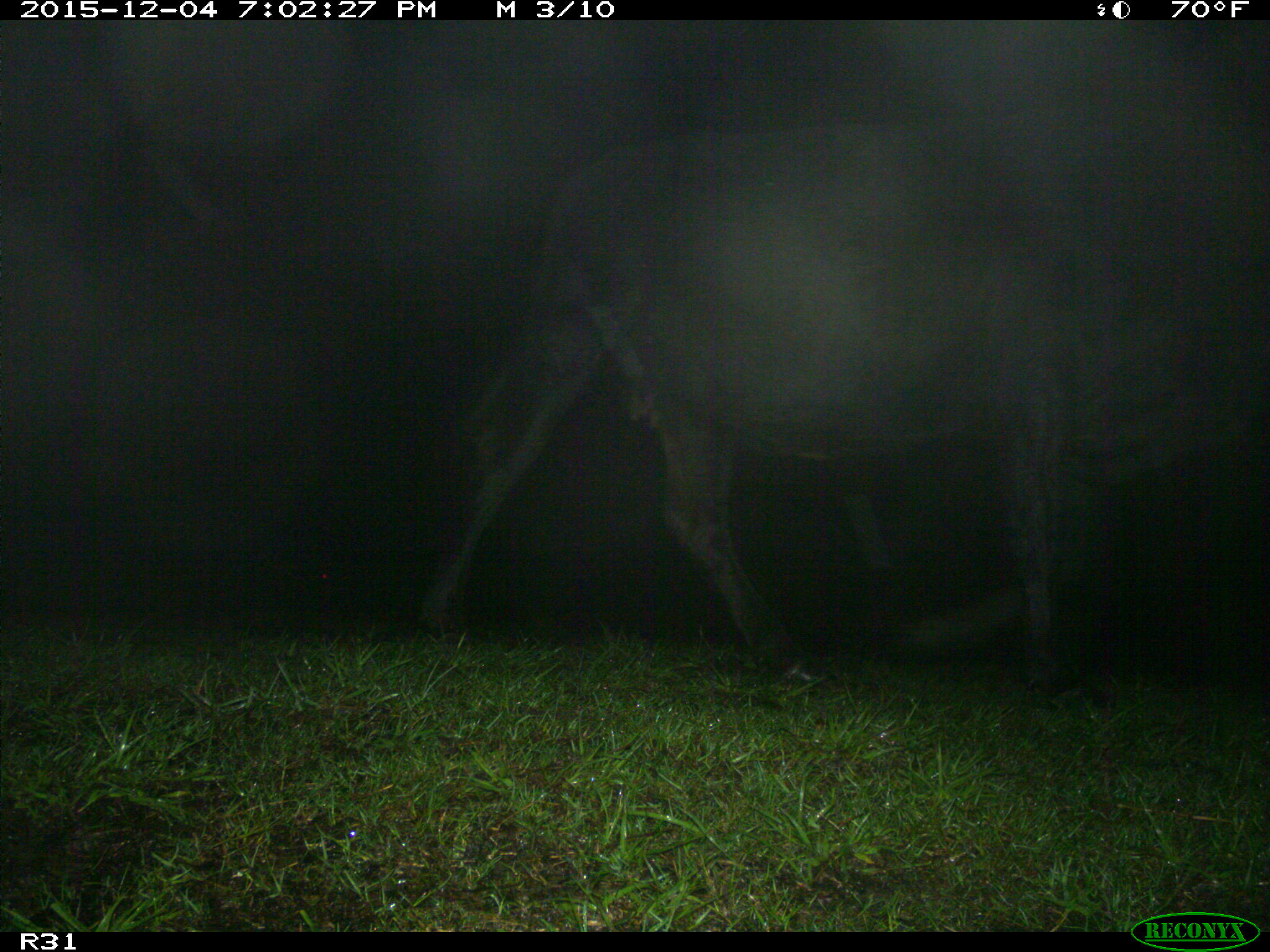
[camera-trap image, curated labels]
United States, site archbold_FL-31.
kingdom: Animalia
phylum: Chordata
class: Mammalia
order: Artiodactyla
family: Bovidae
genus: Bos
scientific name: Bos taurus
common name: domestic cow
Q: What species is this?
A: Bos taurus (domestic cow).